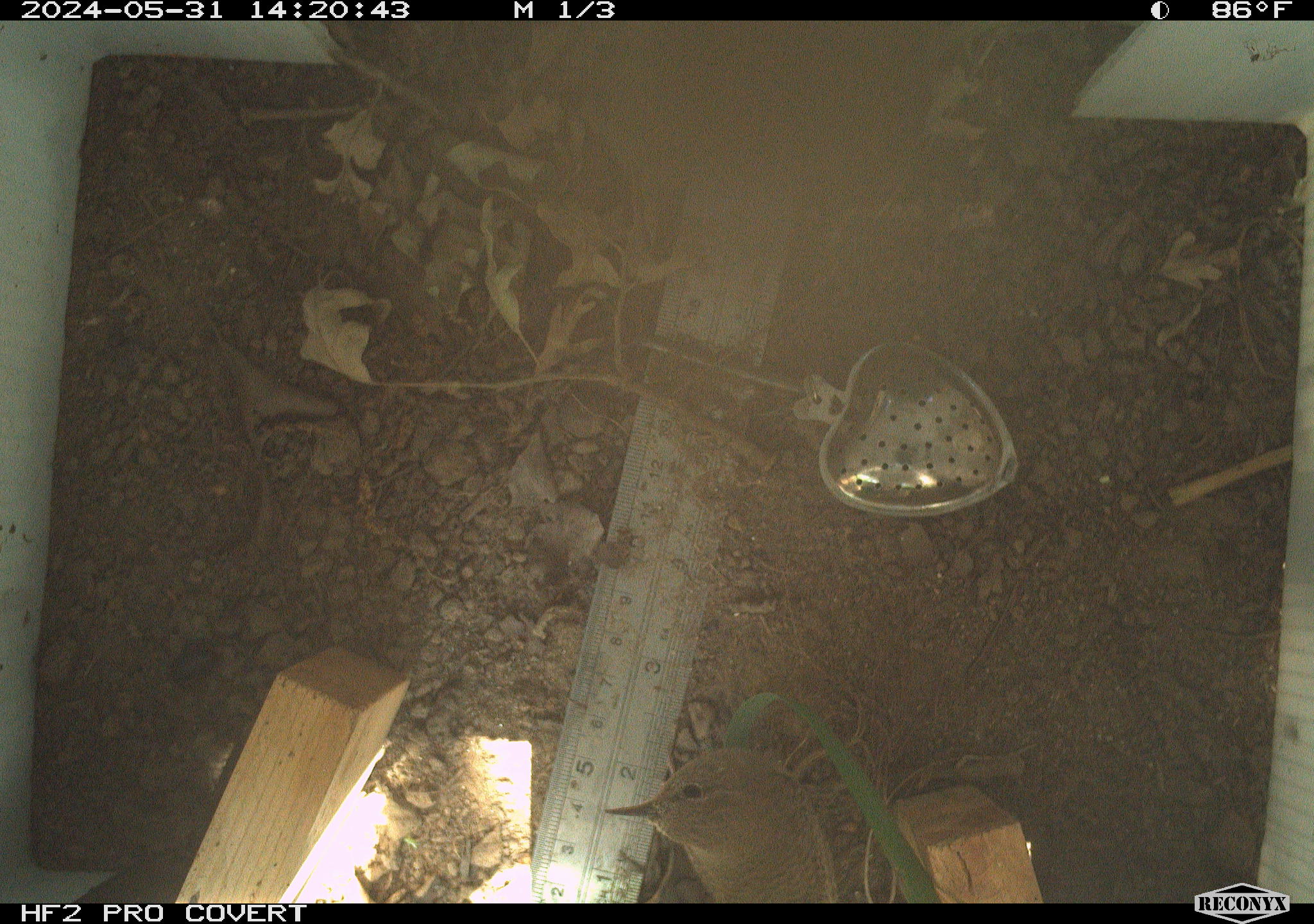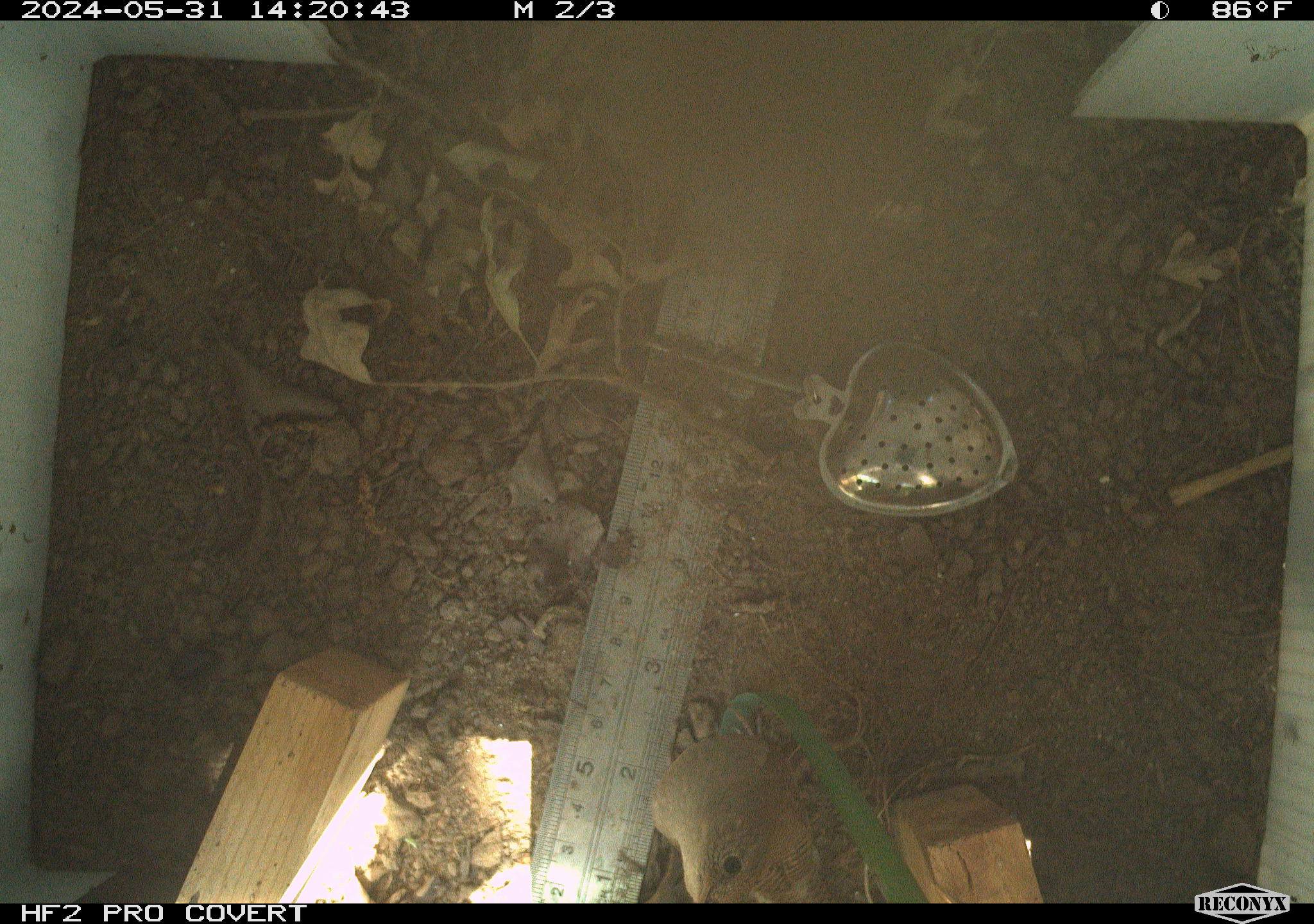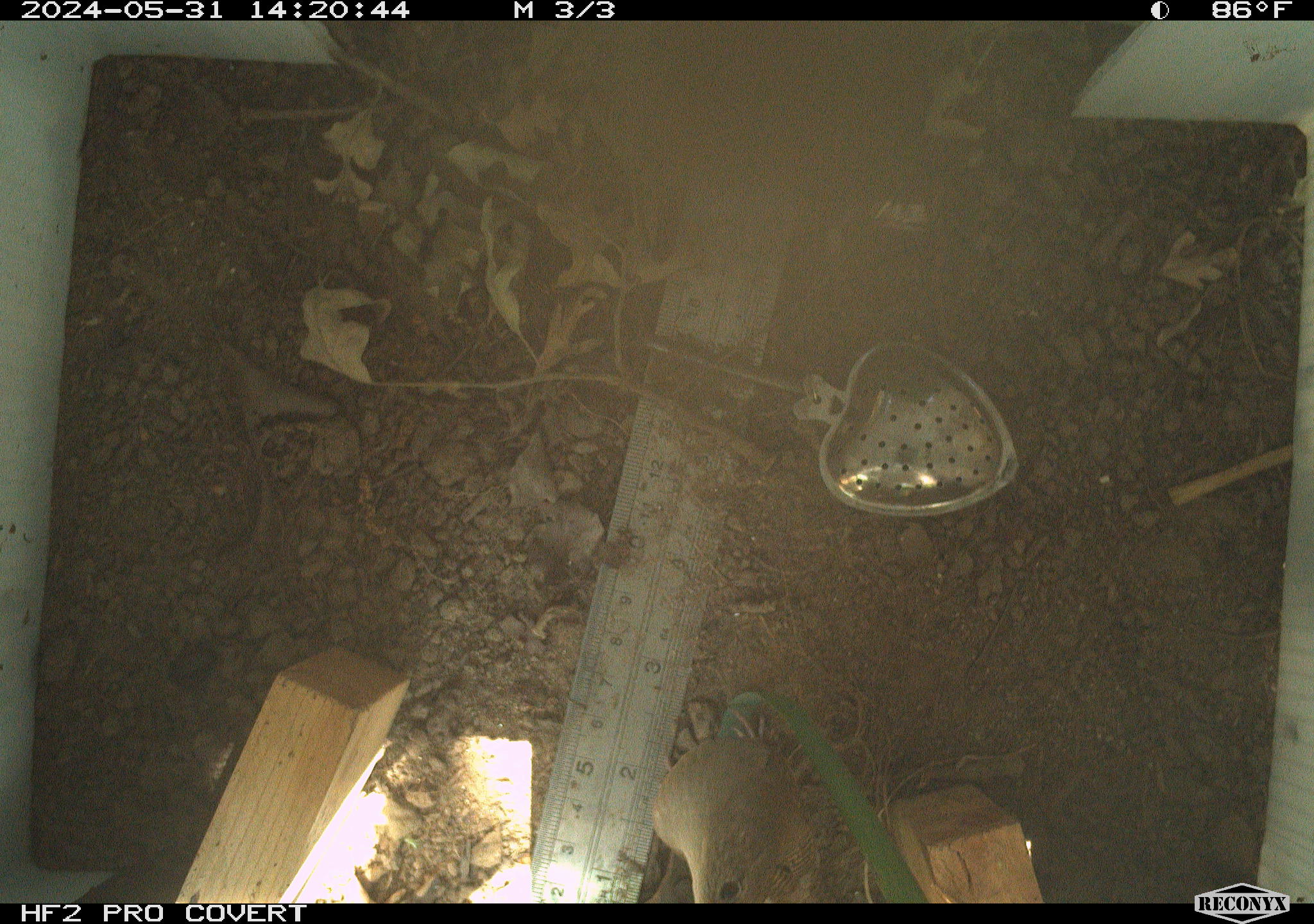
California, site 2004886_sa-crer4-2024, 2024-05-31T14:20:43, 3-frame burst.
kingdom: Animalia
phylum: Chordata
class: Aves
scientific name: Aves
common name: bird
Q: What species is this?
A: Bird (Aves).